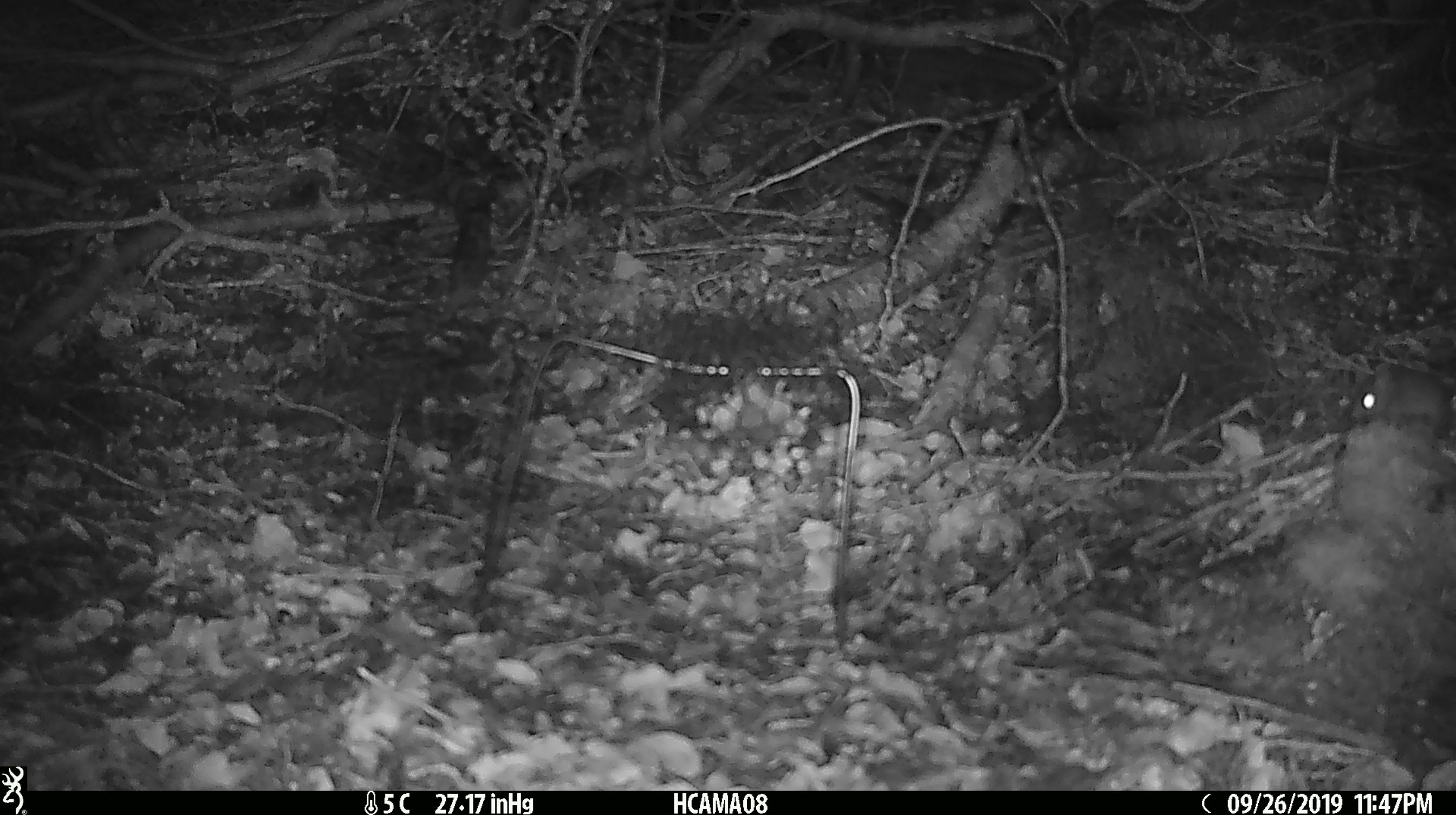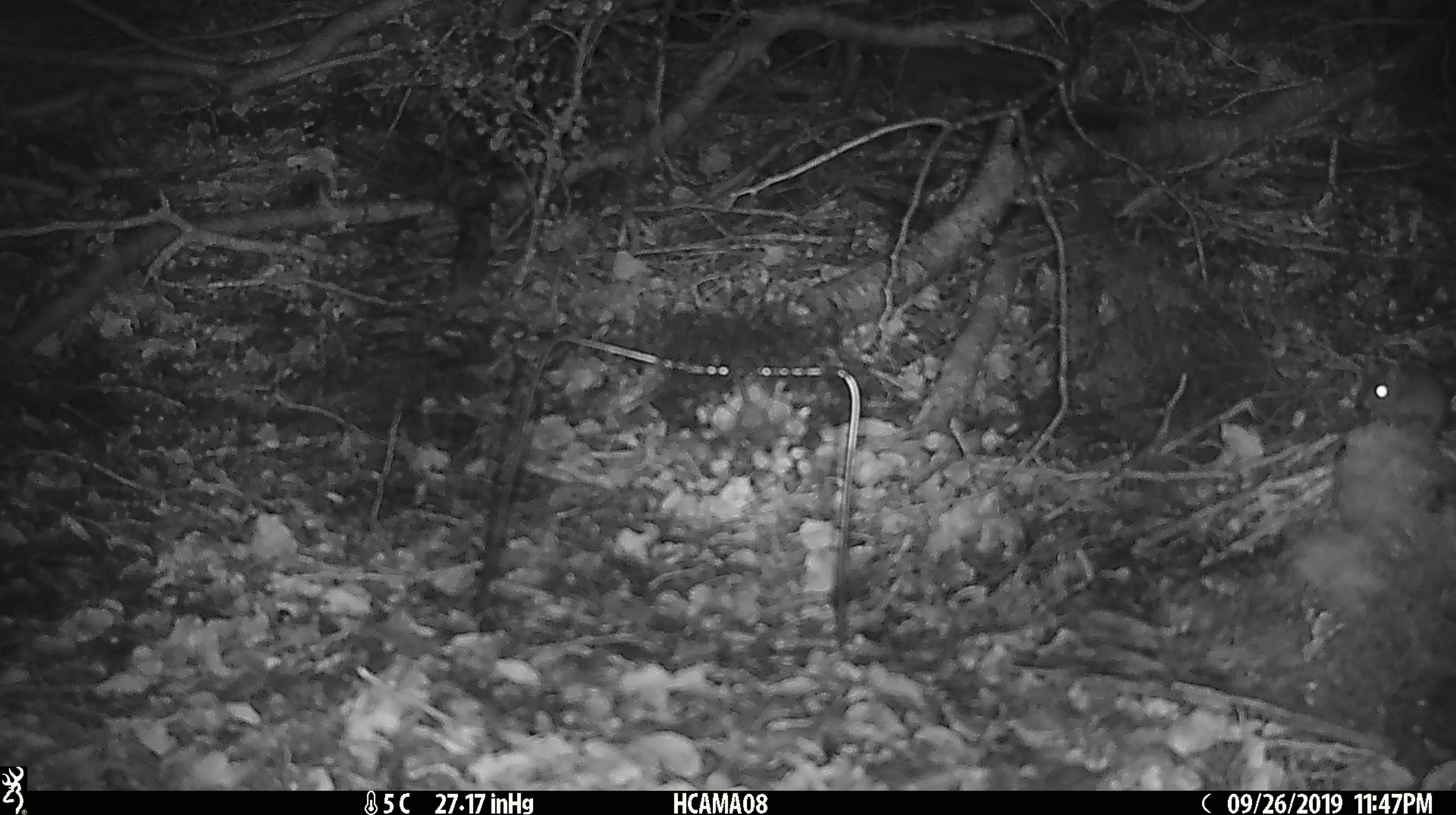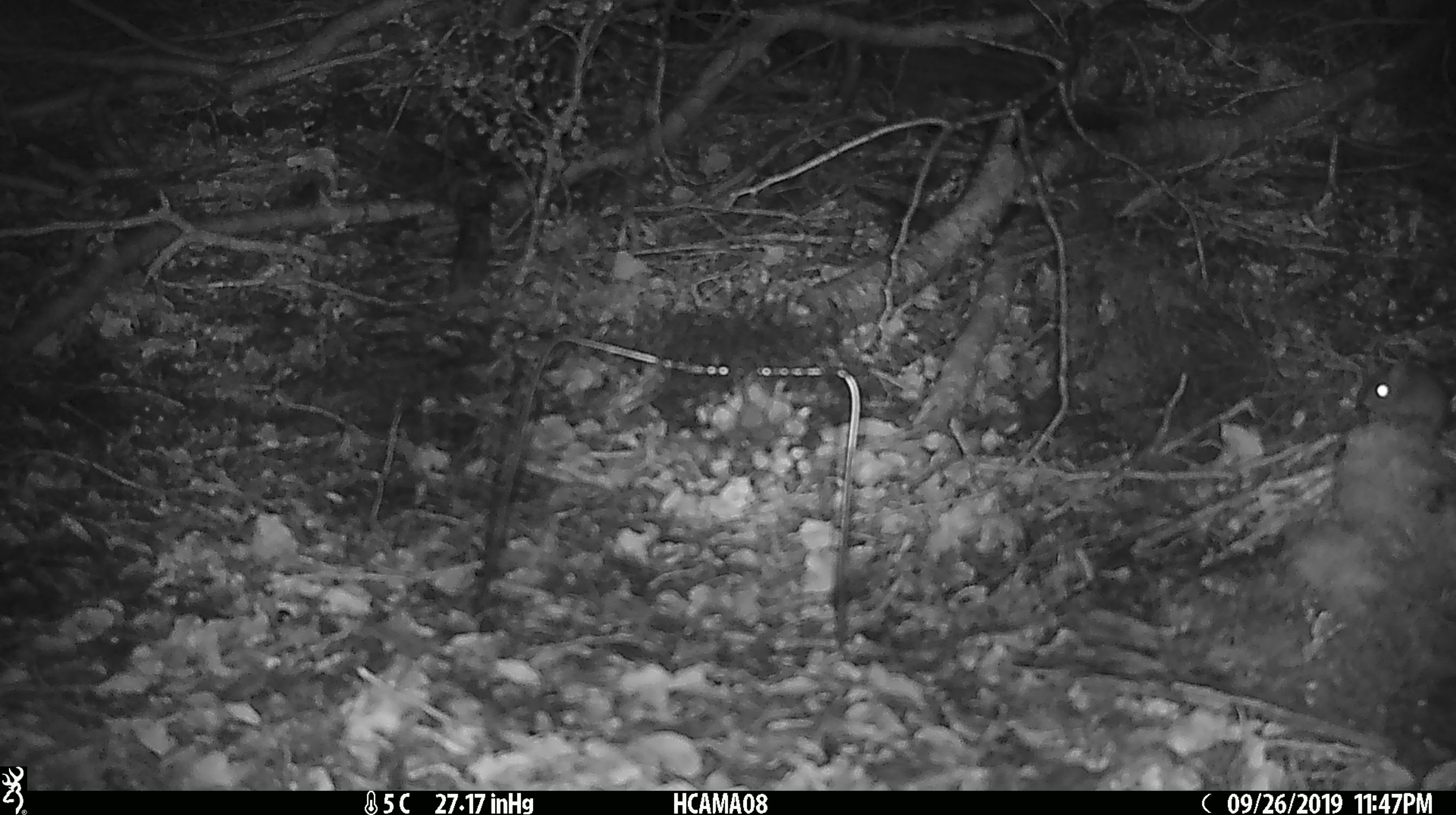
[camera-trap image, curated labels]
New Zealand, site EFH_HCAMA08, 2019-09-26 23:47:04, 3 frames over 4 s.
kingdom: Animalia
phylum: Chordata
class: Mammalia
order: Rodentia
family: Muridae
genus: Mus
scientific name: Mus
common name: mouse